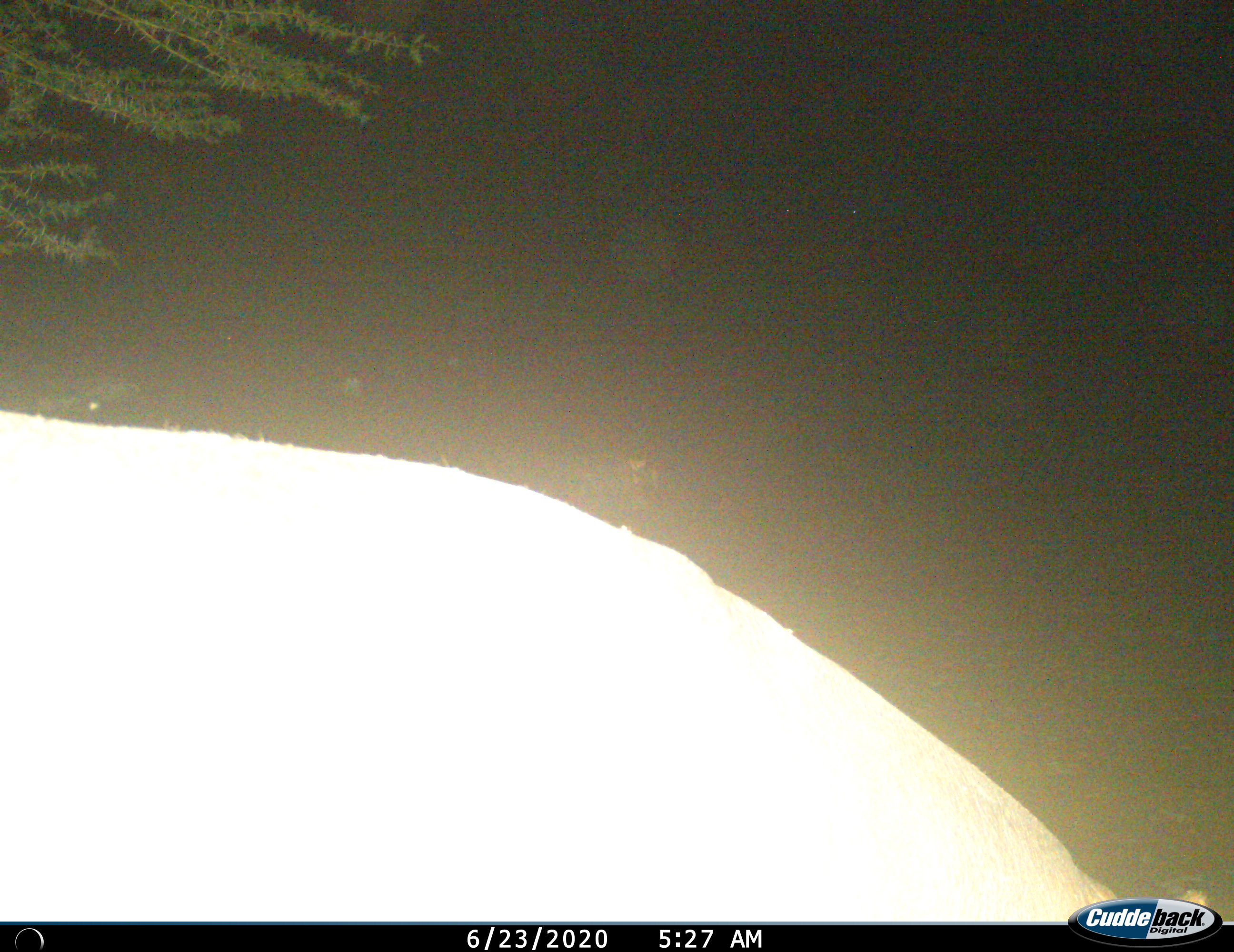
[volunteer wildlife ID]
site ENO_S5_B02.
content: unidentified animal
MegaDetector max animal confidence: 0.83